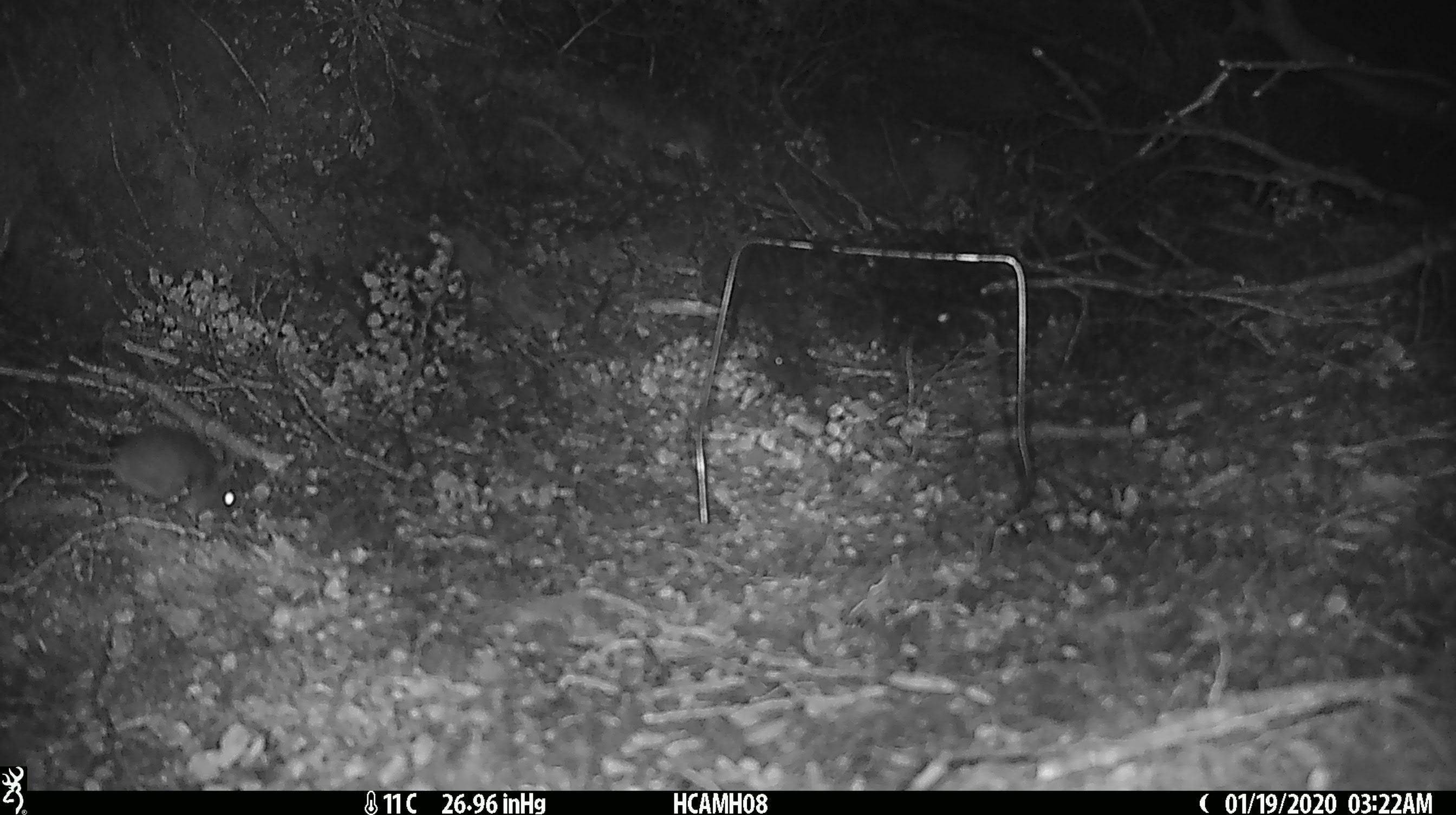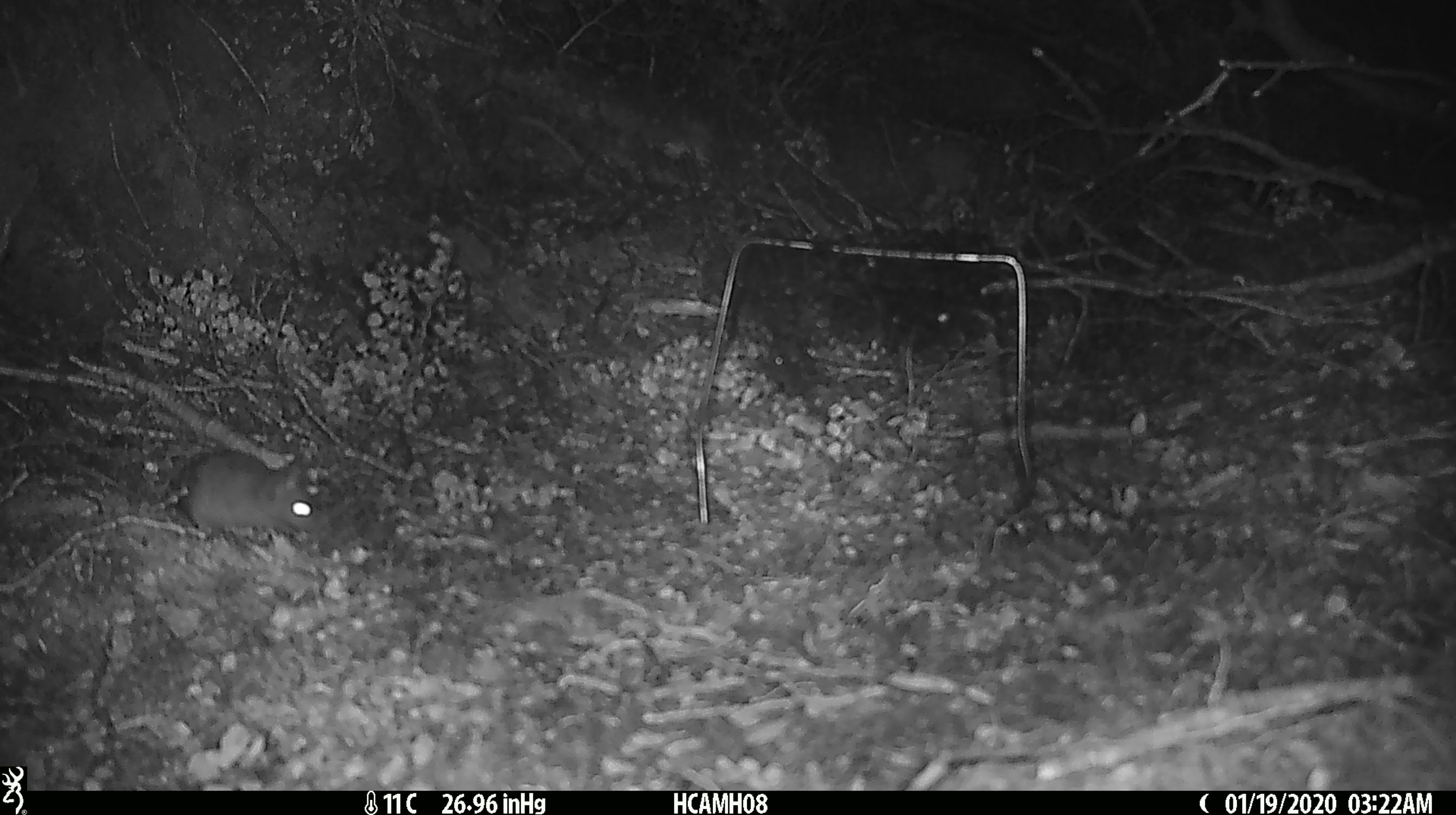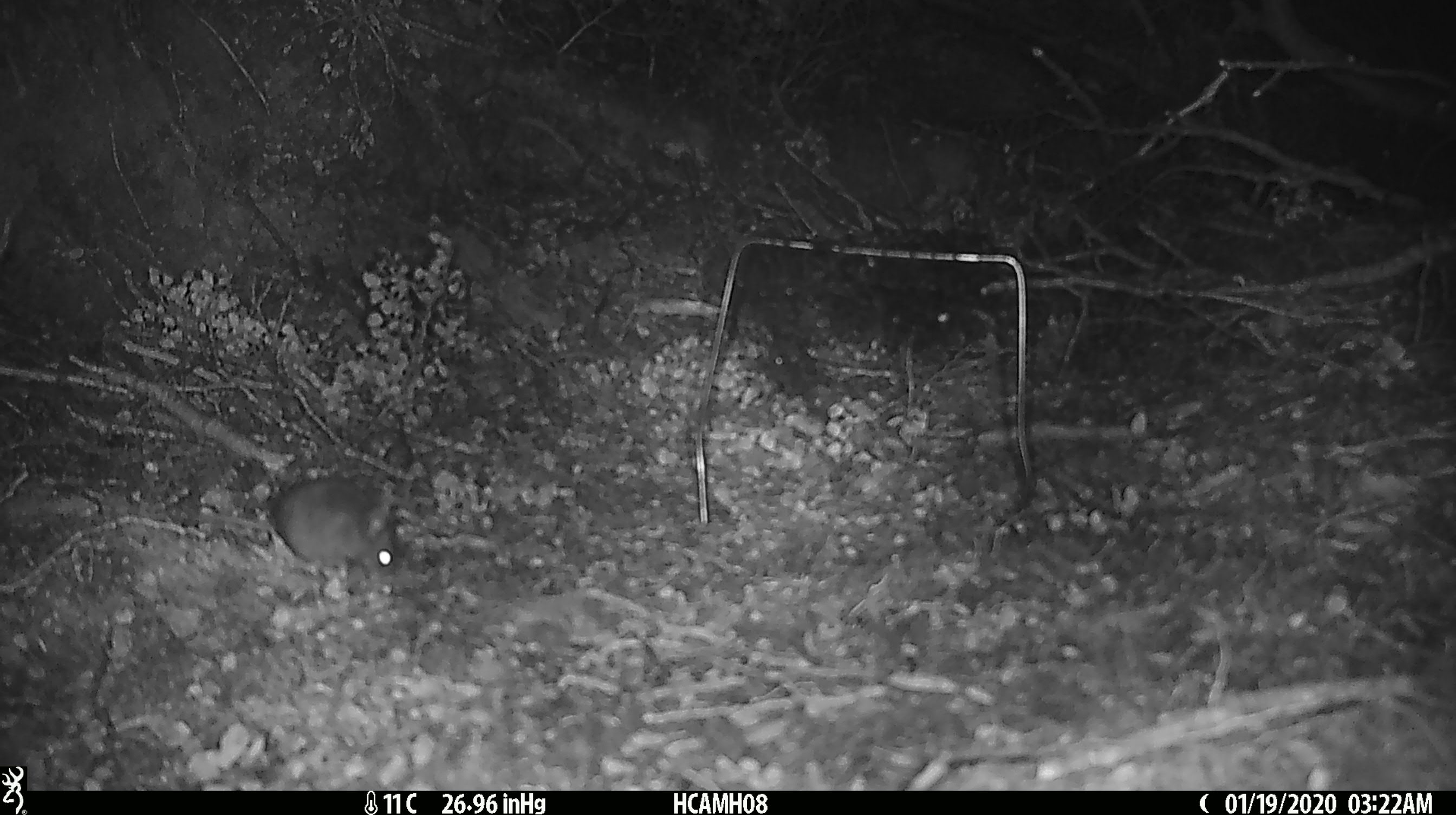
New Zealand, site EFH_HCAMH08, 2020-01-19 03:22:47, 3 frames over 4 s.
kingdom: Animalia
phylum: Chordata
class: Mammalia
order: Rodentia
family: Muridae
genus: Mus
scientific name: Mus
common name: mouse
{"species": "mouse (Mus)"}